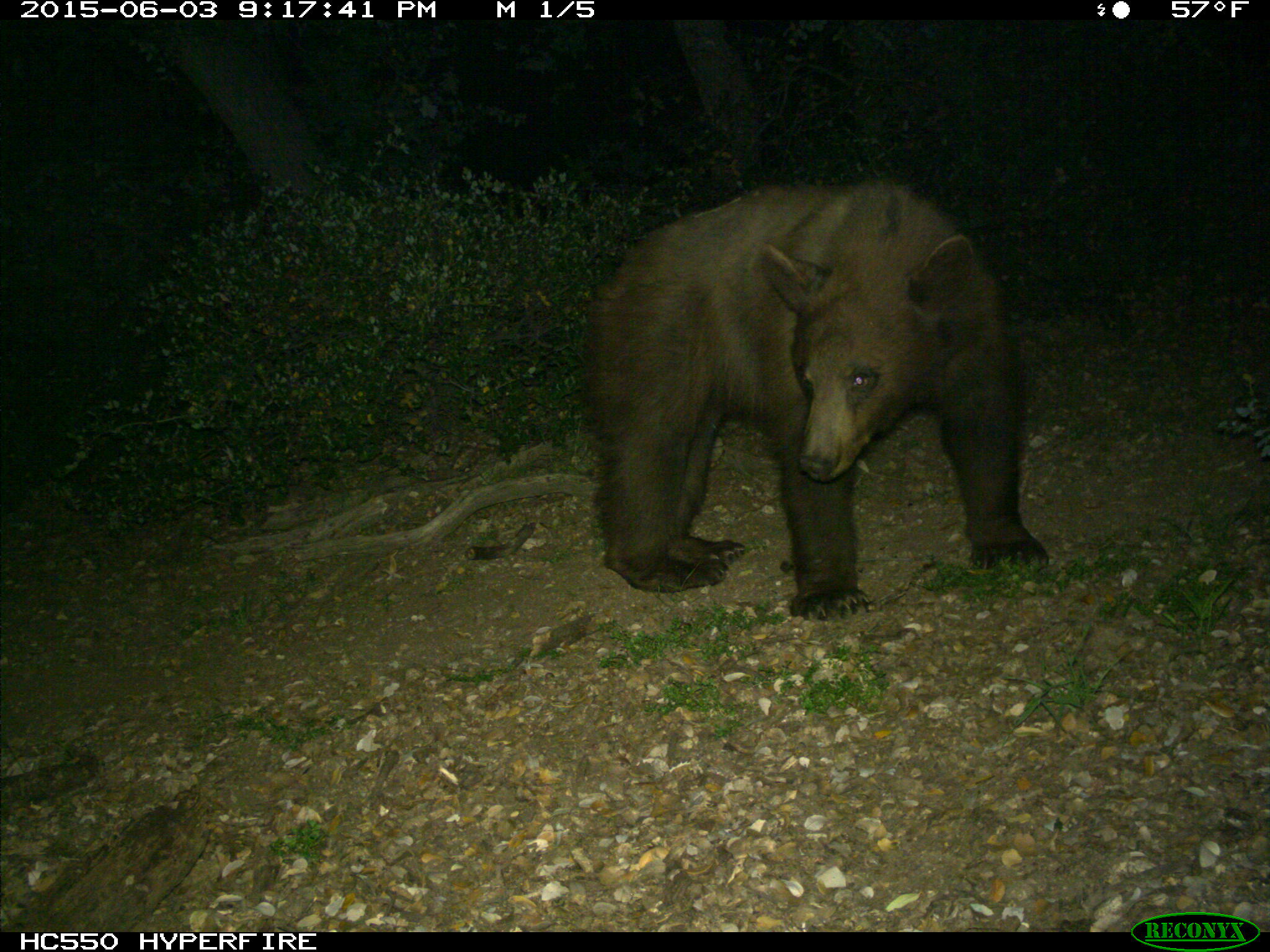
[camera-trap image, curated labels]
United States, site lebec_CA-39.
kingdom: Animalia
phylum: Chordata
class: Mammalia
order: Carnivora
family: Ursidae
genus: Ursus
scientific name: Ursus americanus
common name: american black bear